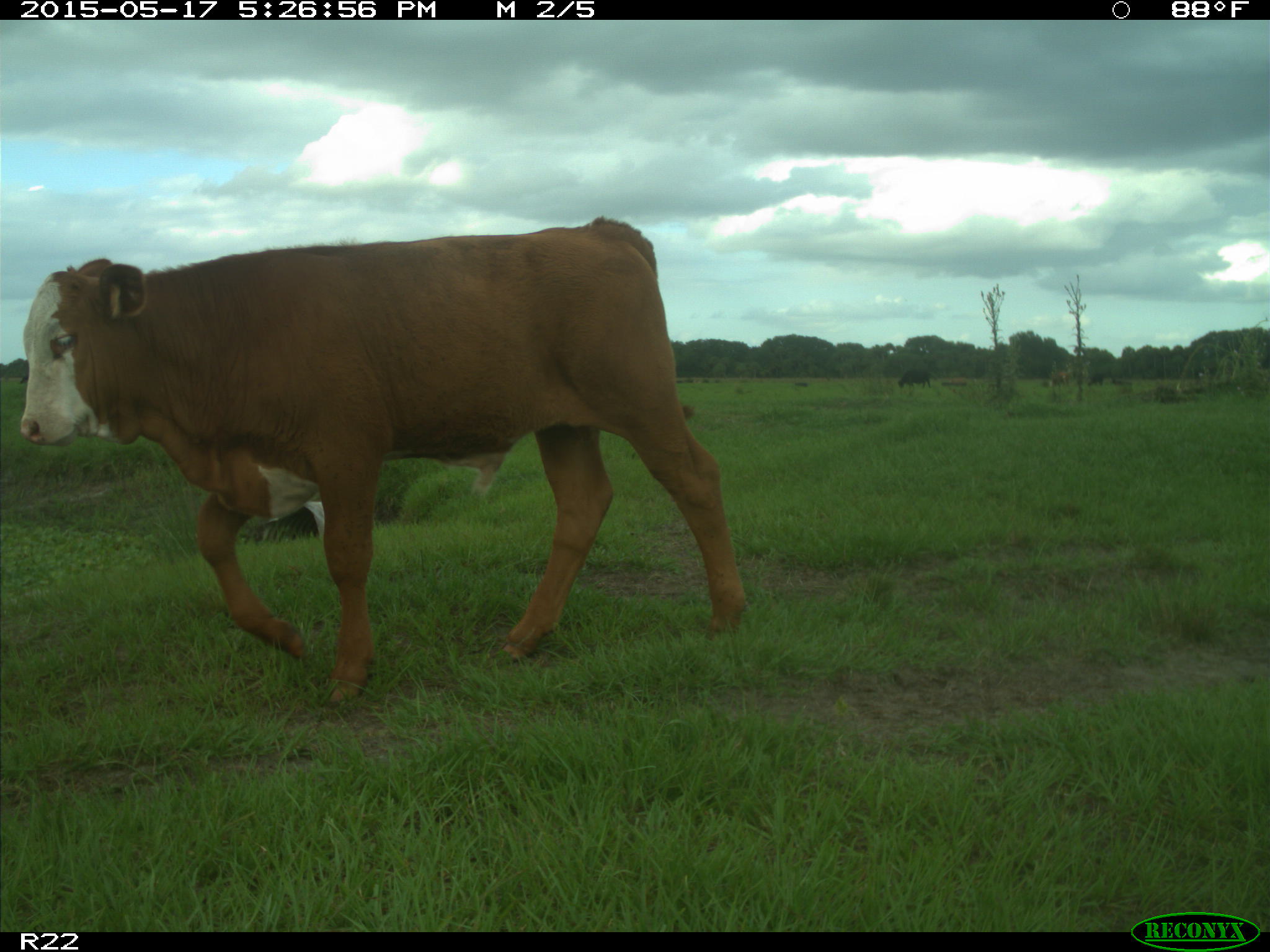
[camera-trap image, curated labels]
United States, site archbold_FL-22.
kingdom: Animalia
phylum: Chordata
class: Mammalia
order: Artiodactyla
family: Bovidae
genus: Bos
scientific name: Bos taurus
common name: domestic cow